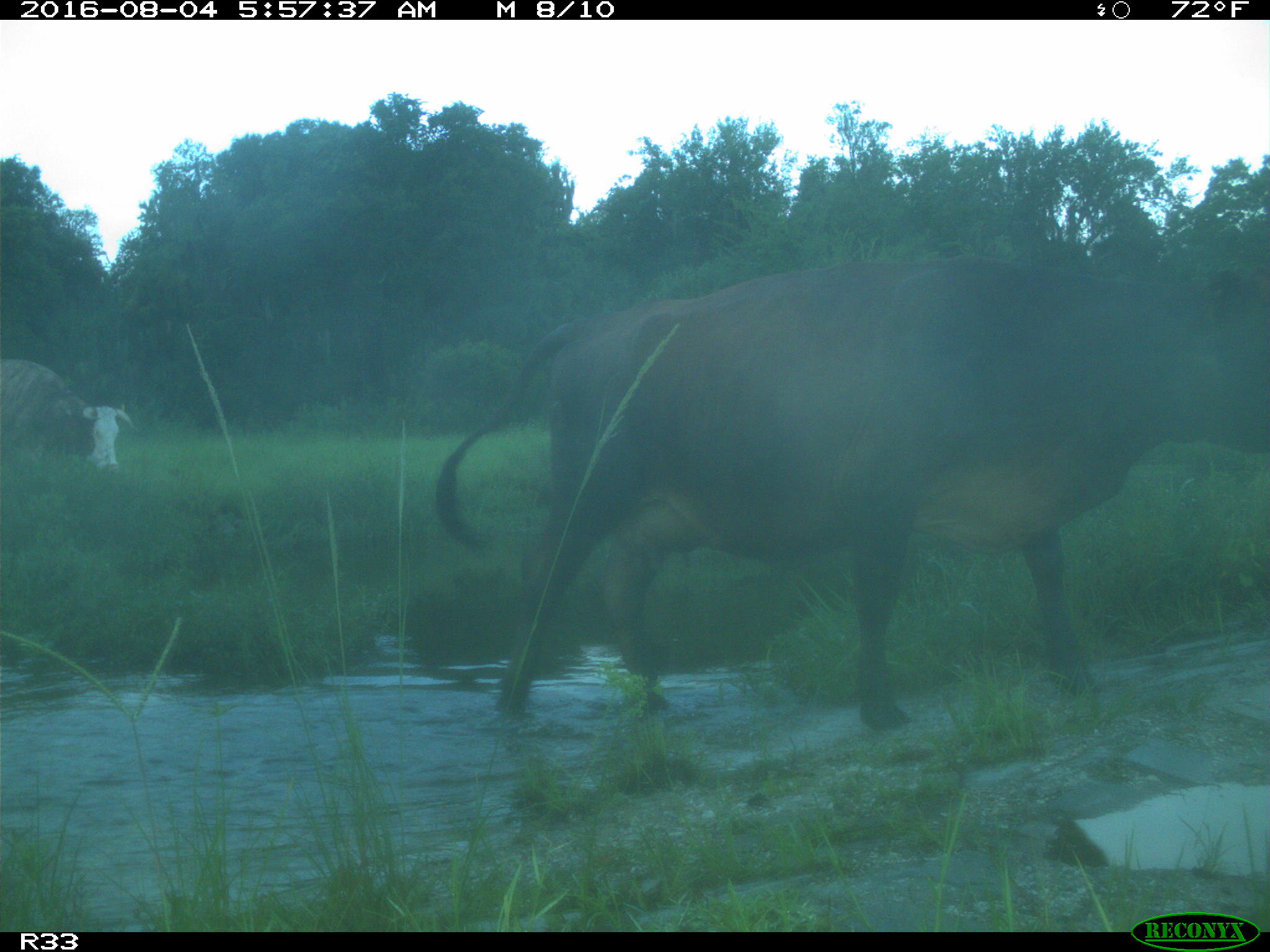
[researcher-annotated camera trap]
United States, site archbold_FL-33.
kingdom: Animalia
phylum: Chordata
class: Mammalia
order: Artiodactyla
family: Bovidae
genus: Bos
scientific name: Bos taurus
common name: domestic cow